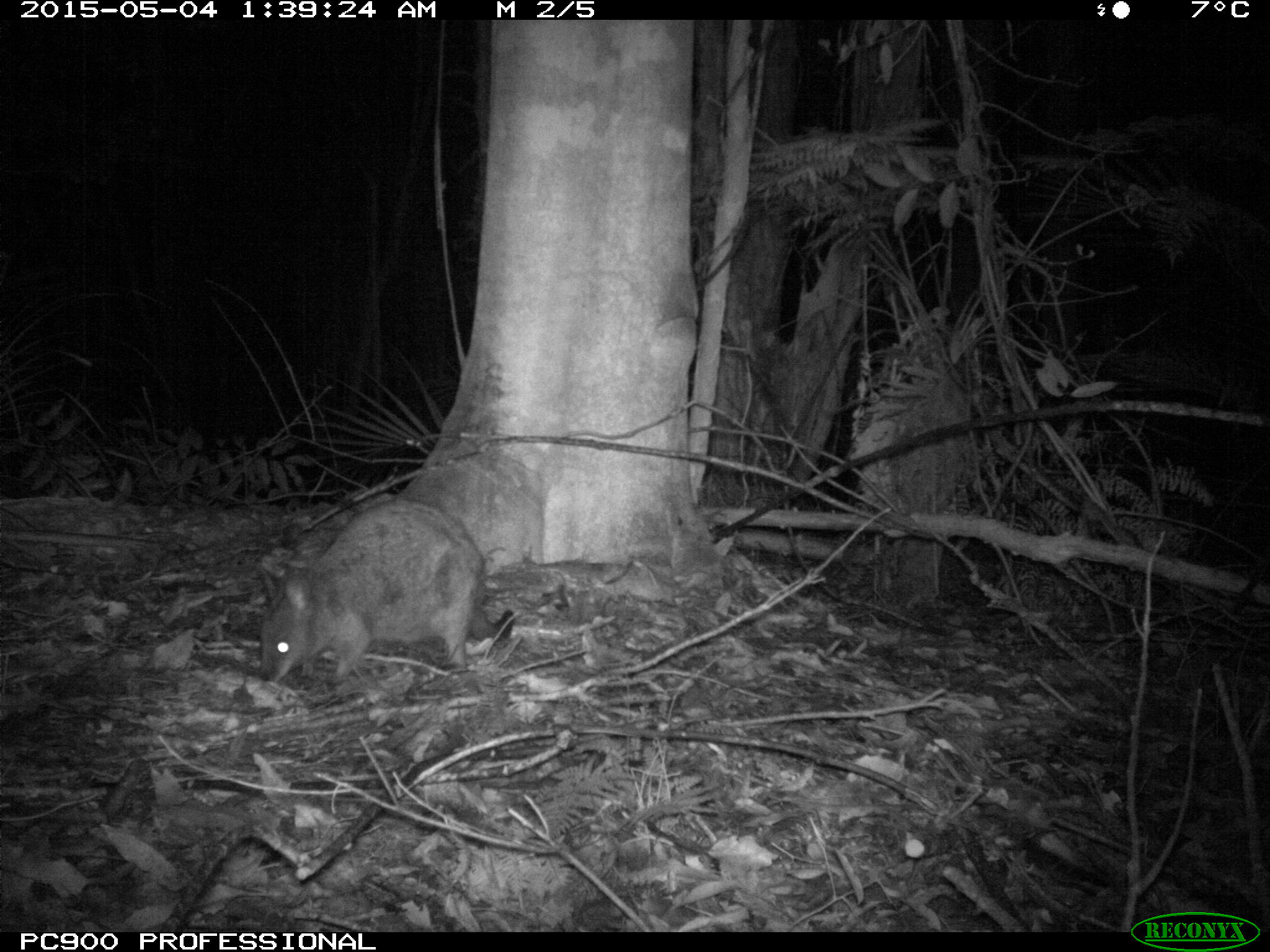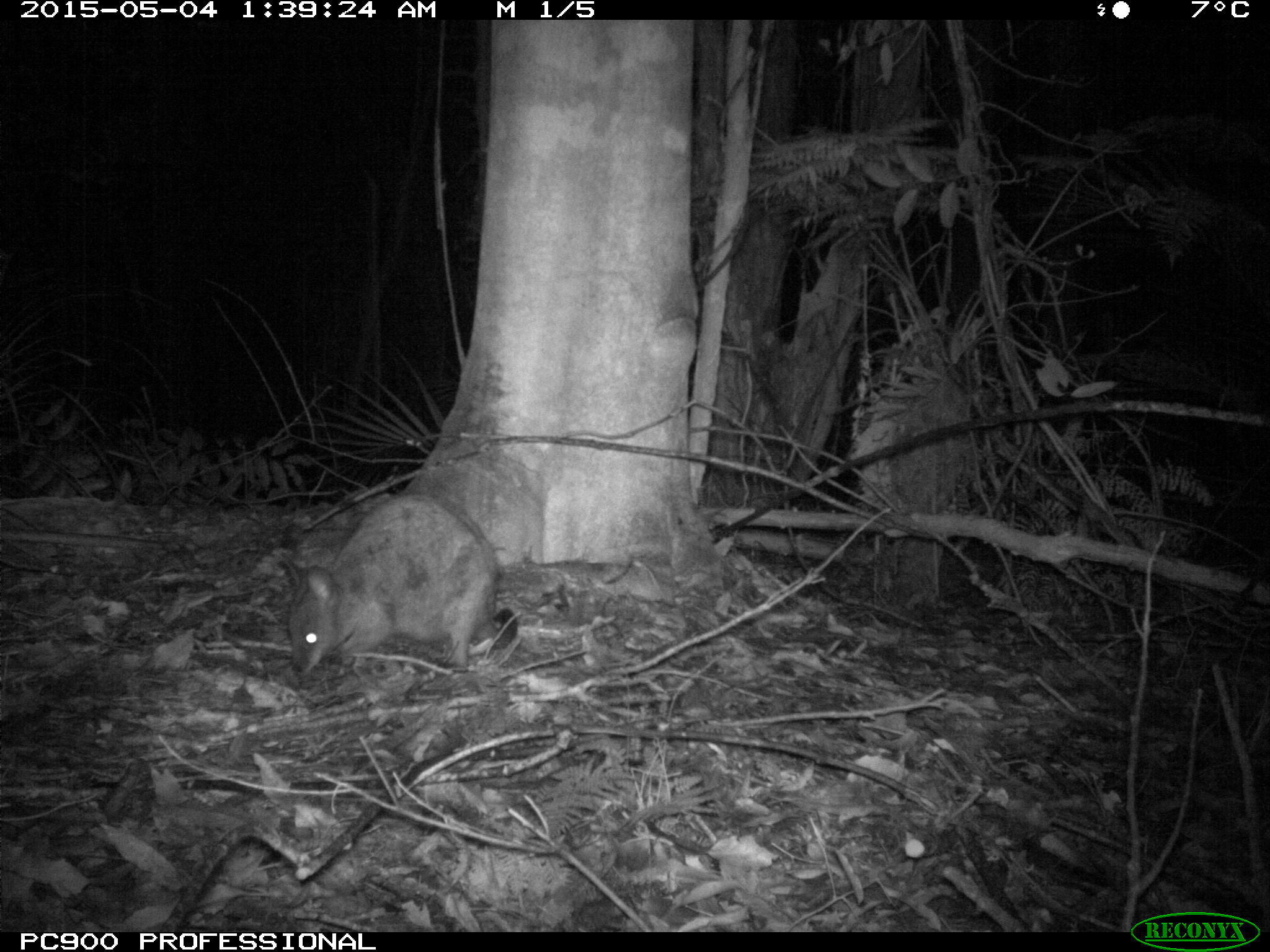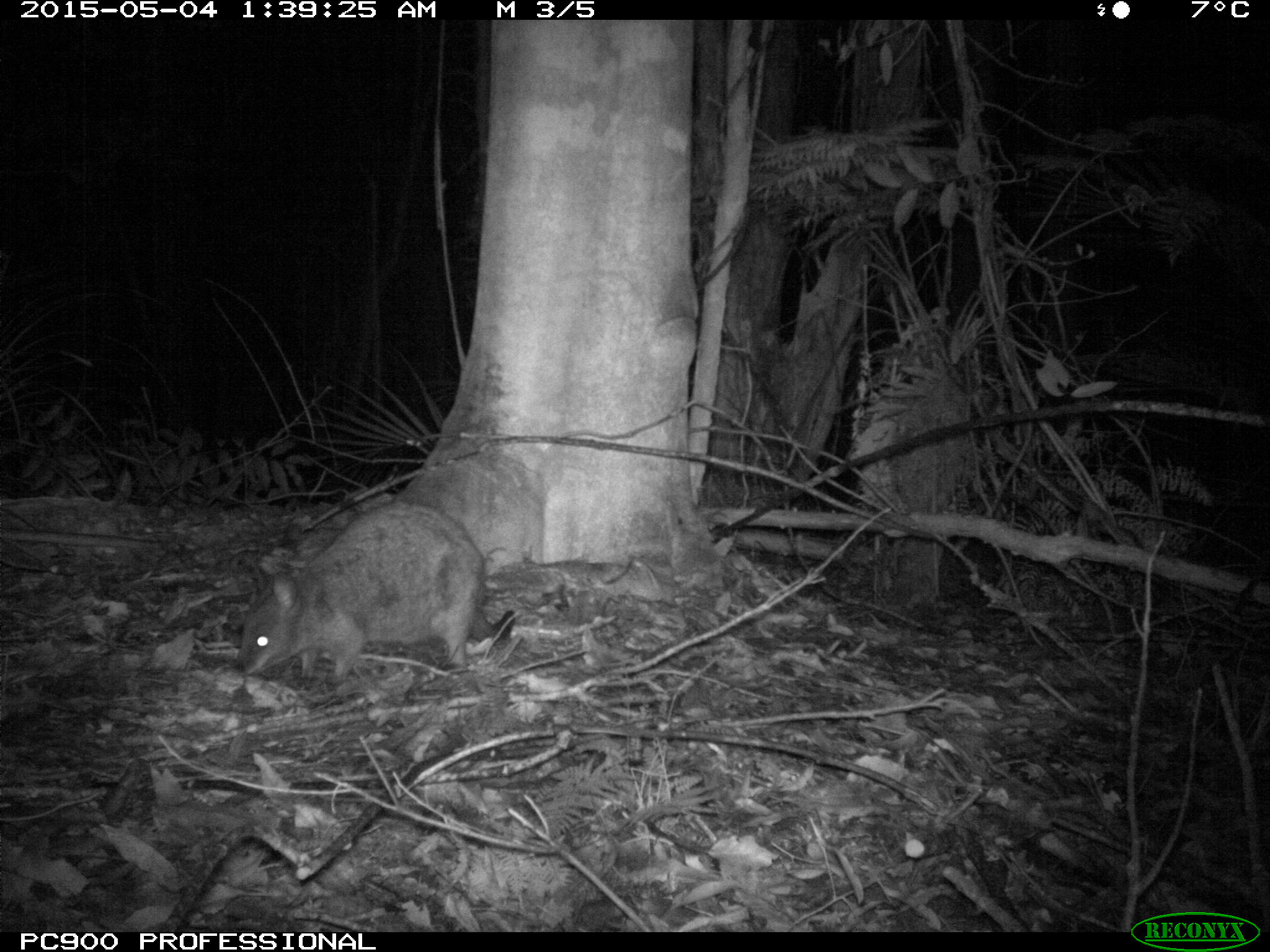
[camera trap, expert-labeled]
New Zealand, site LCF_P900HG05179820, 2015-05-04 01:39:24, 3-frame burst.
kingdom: Animalia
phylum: Chordata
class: Mammalia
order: Diprotodontia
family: Macropodidae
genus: Notamacropus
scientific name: Notamacropus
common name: wallaby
Wallaby (Notamacropus).